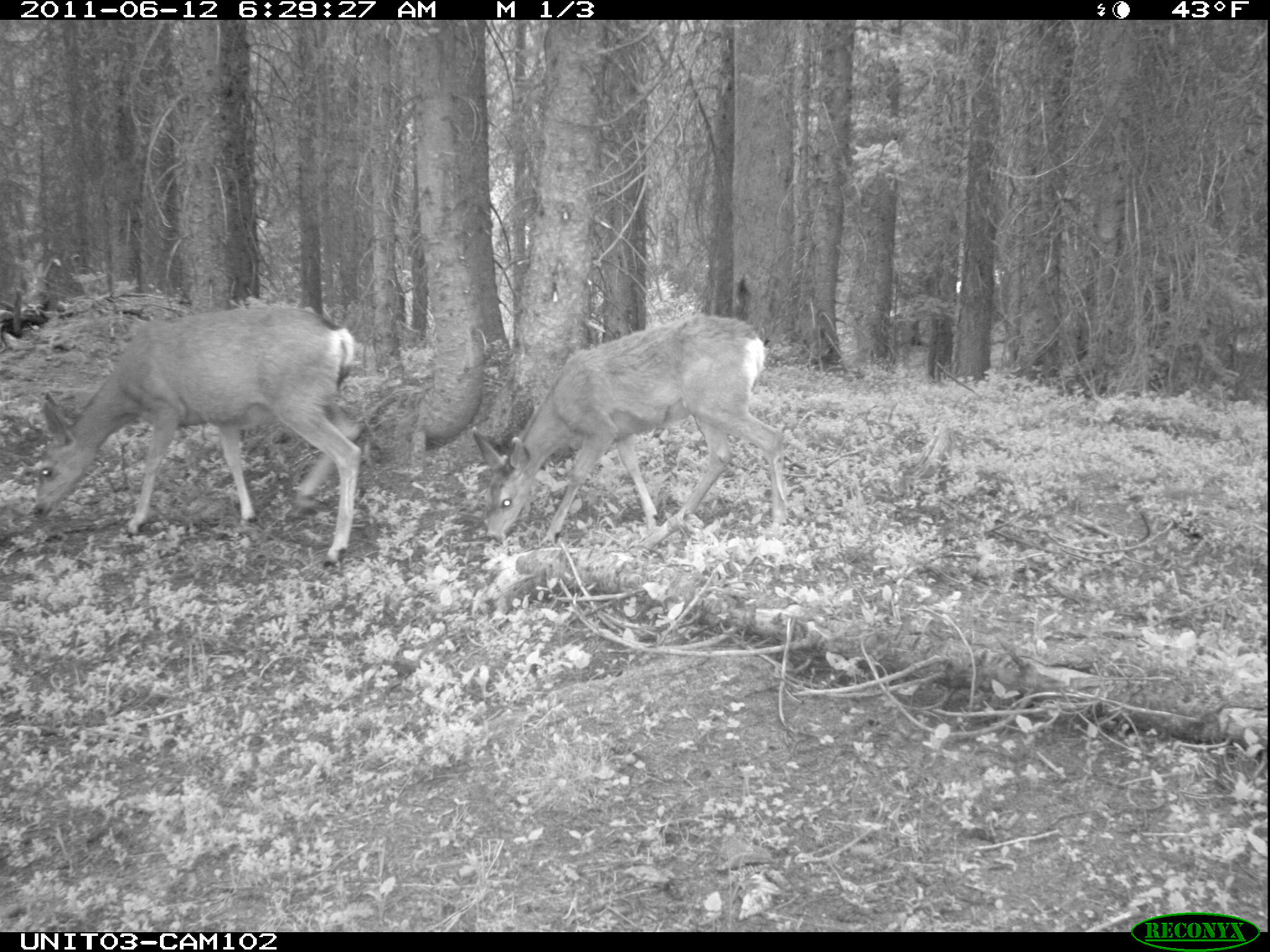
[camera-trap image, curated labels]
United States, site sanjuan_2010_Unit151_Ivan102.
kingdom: Animalia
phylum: Chordata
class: Mammalia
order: Artiodactyla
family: Cervidae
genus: Odocoileus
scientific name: Odocoileus hemionus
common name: mule deer